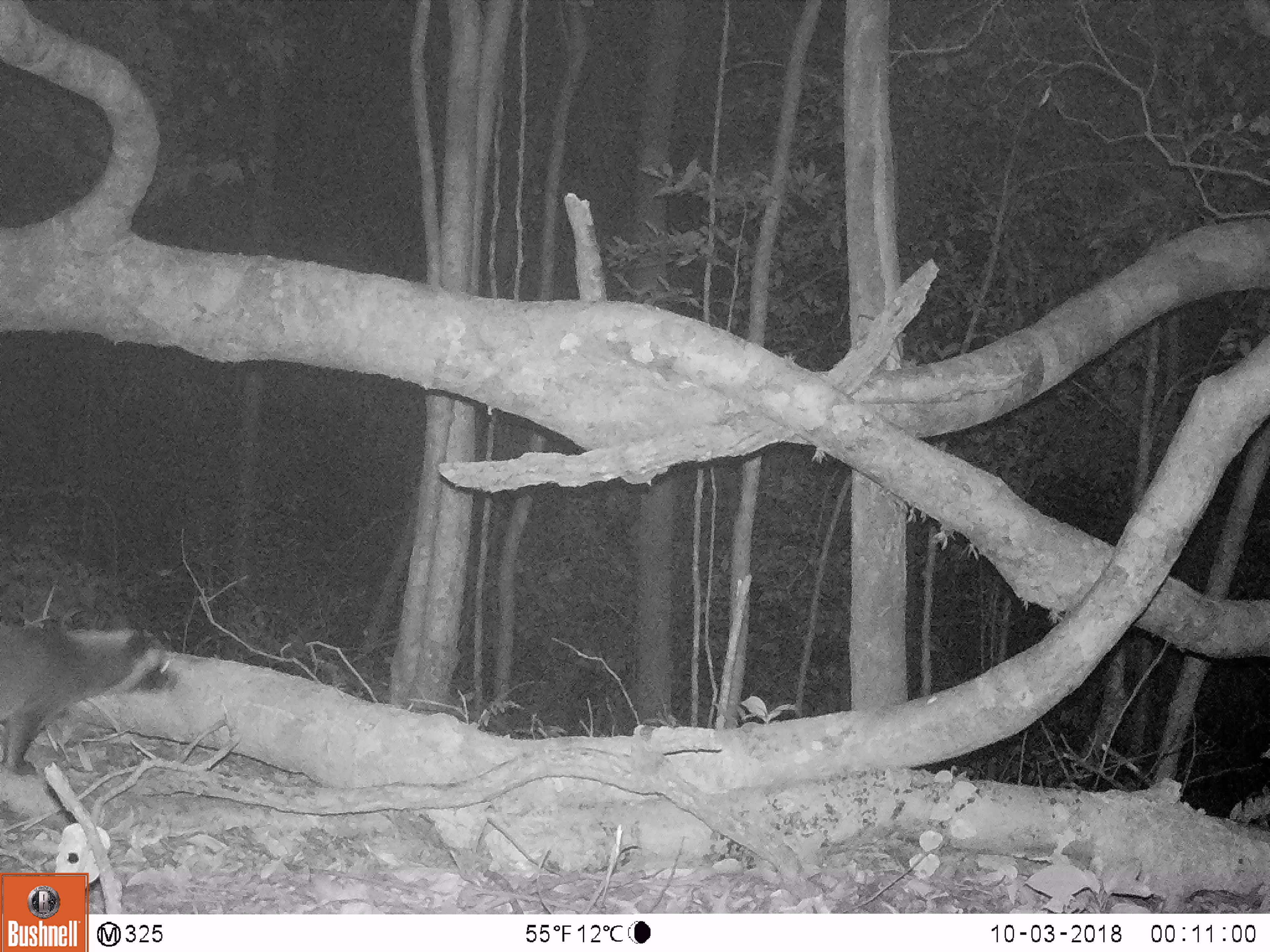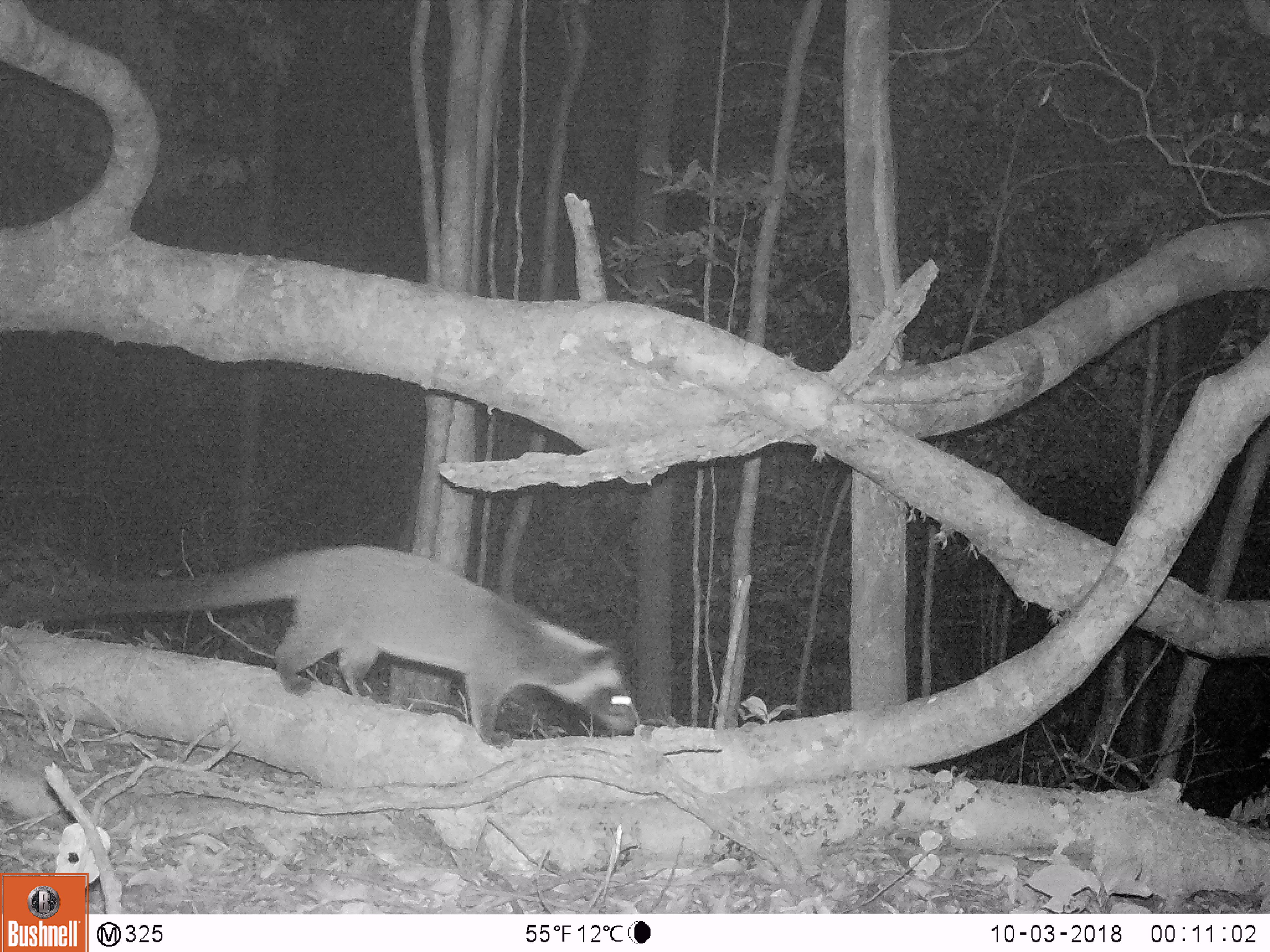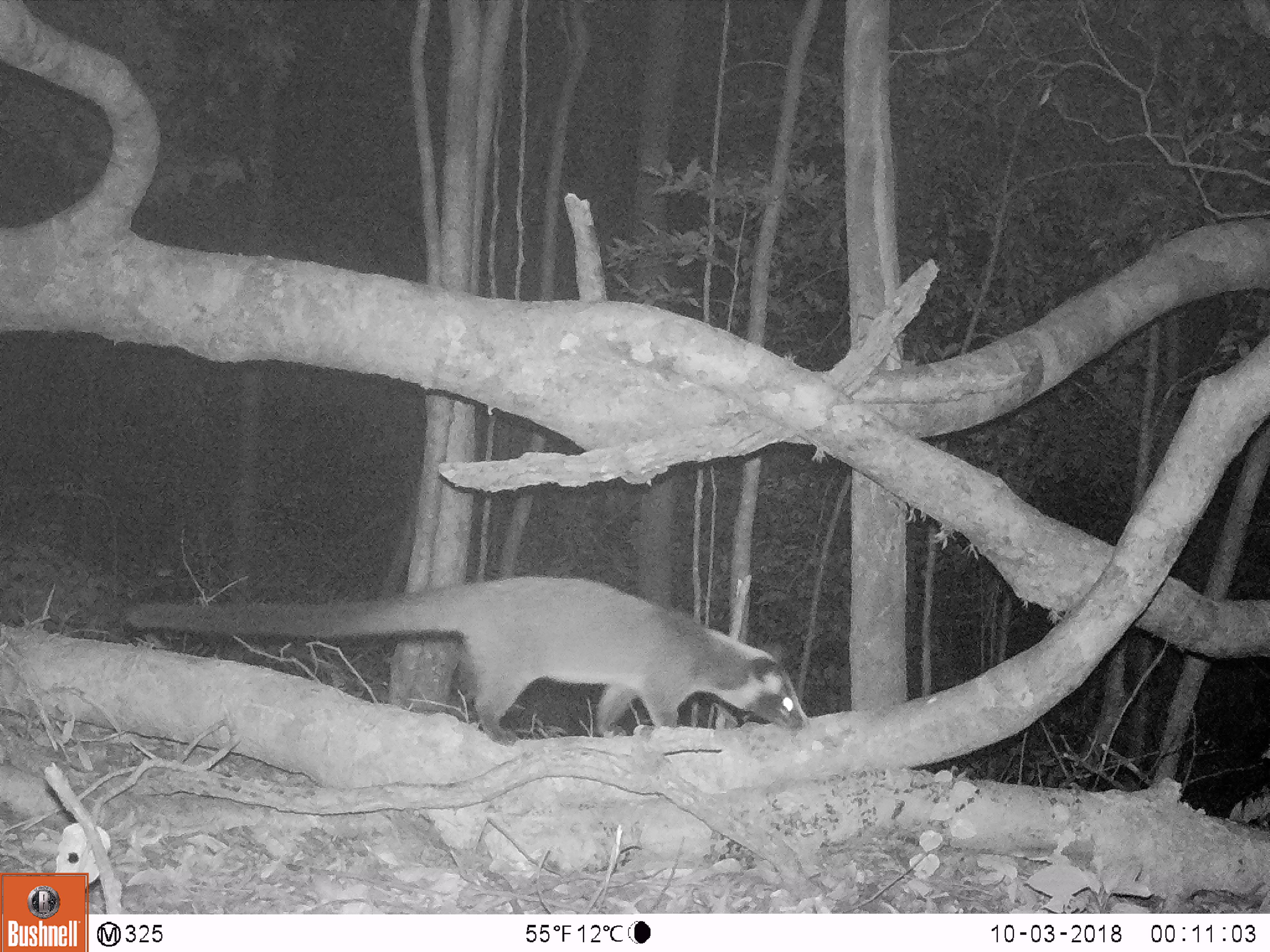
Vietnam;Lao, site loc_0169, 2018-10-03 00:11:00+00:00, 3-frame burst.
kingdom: Animalia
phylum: Chordata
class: Mammalia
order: Carnivora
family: Viverridae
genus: Paguma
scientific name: Paguma larvata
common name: masked palm civet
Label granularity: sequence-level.